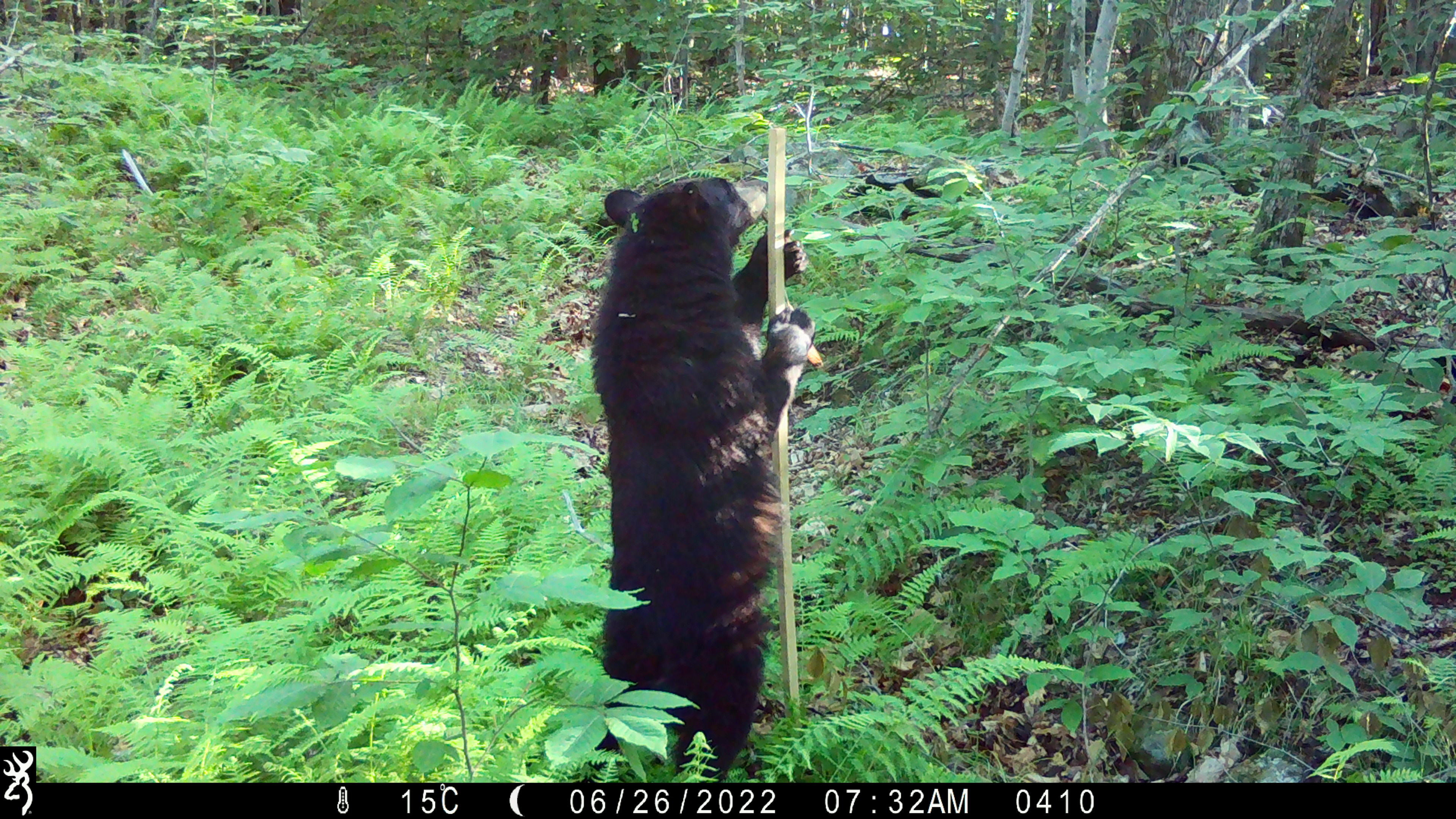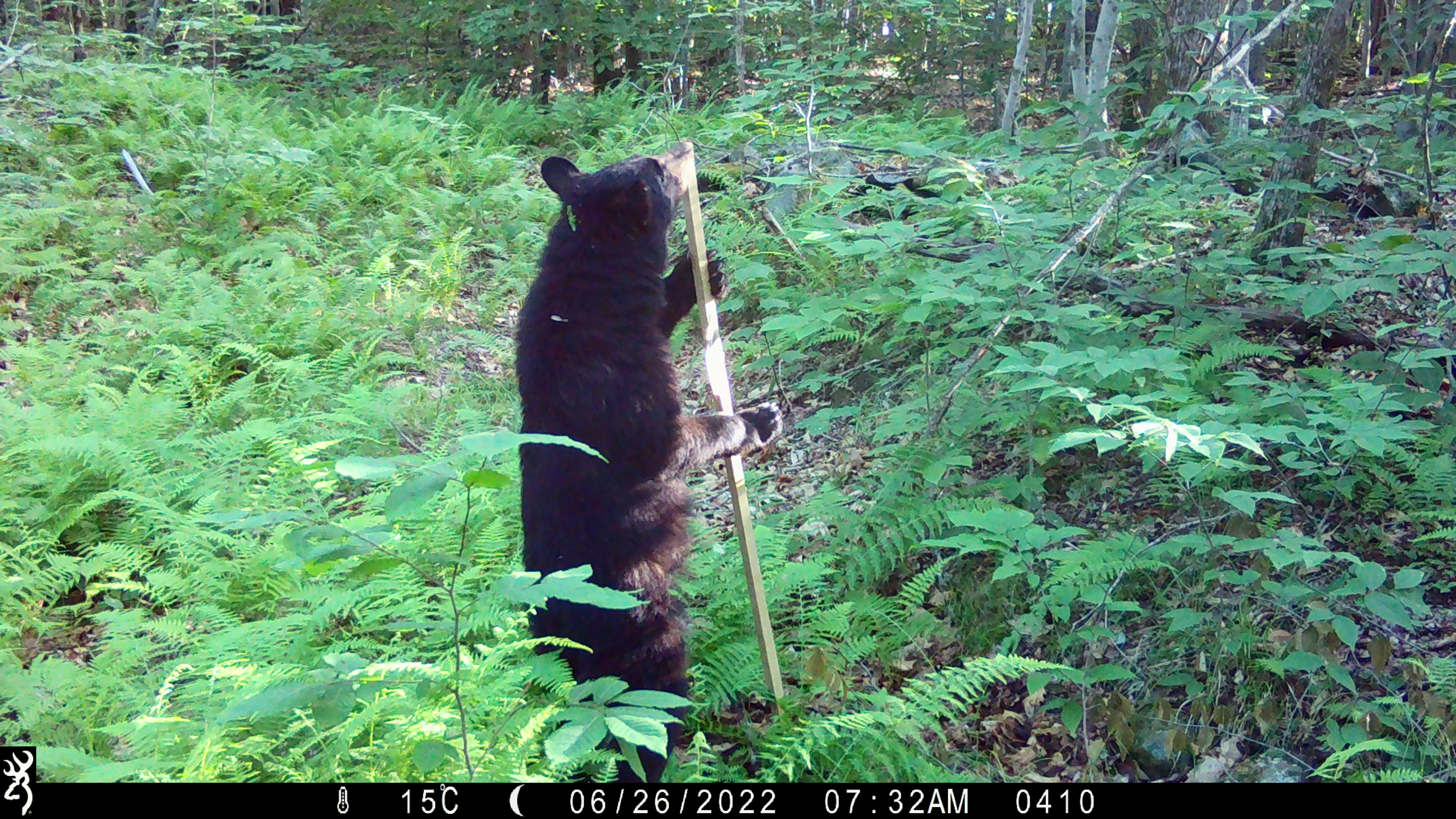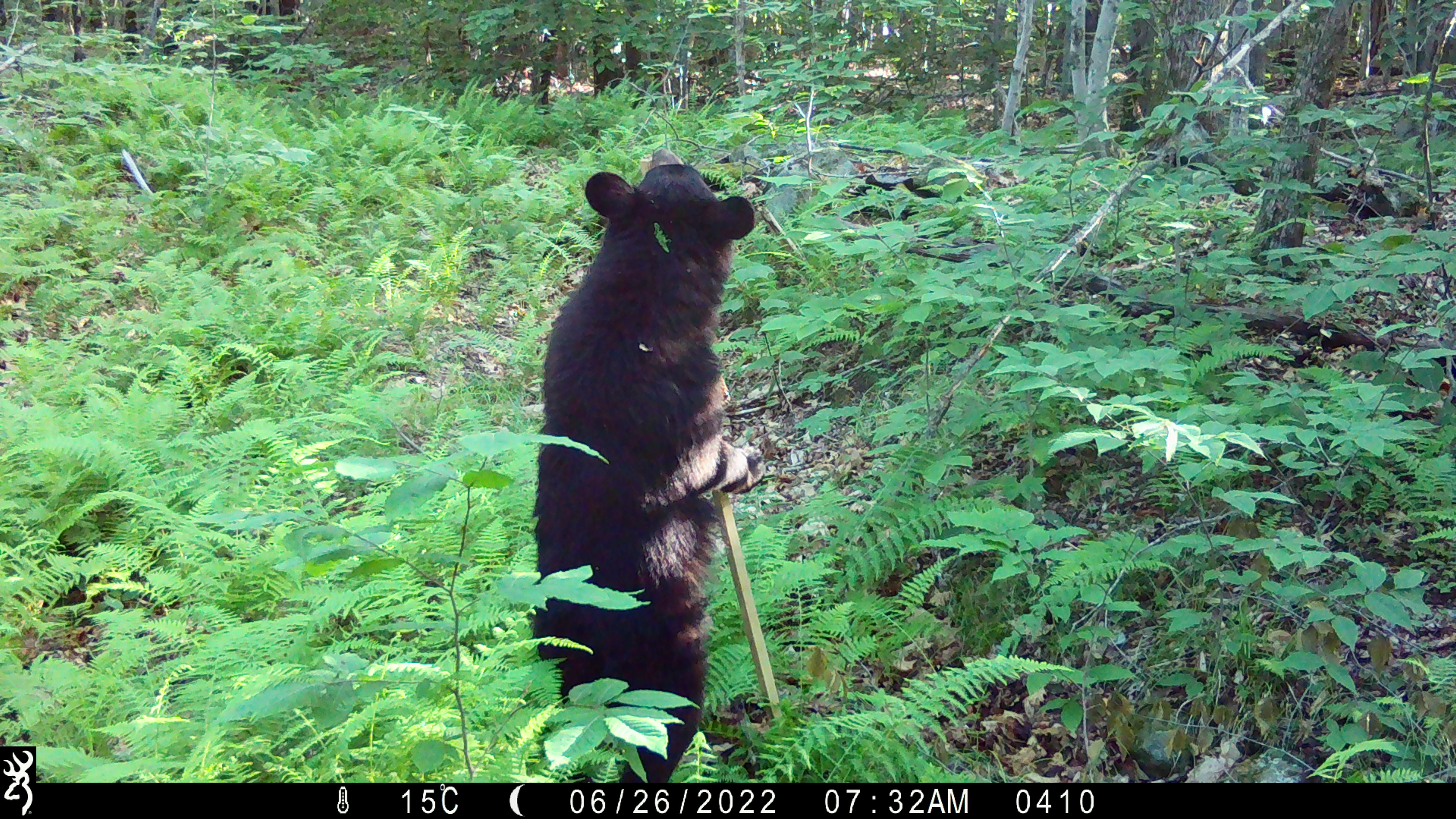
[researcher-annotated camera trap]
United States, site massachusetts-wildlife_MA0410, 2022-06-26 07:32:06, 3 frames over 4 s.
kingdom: Animalia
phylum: Chordata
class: Mammalia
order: Carnivora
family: Ursidae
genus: Ursus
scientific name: Ursus americanus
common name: black bear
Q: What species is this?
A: Black bear (Ursus americanus).